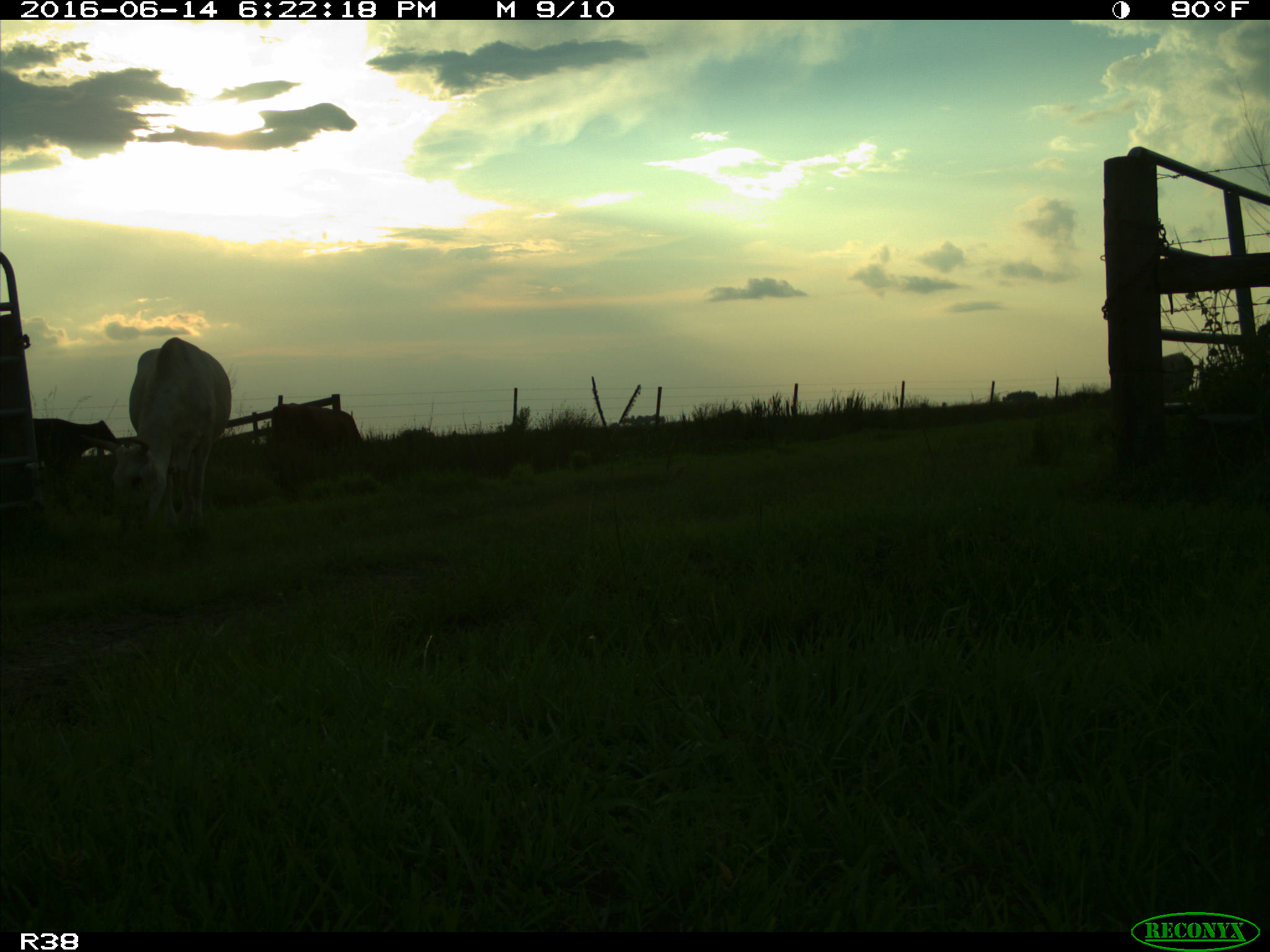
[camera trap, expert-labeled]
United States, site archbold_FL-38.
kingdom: Animalia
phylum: Chordata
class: Mammalia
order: Artiodactyla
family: Bovidae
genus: Bos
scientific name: Bos taurus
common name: domestic cow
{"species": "Bos taurus (domestic cow)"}